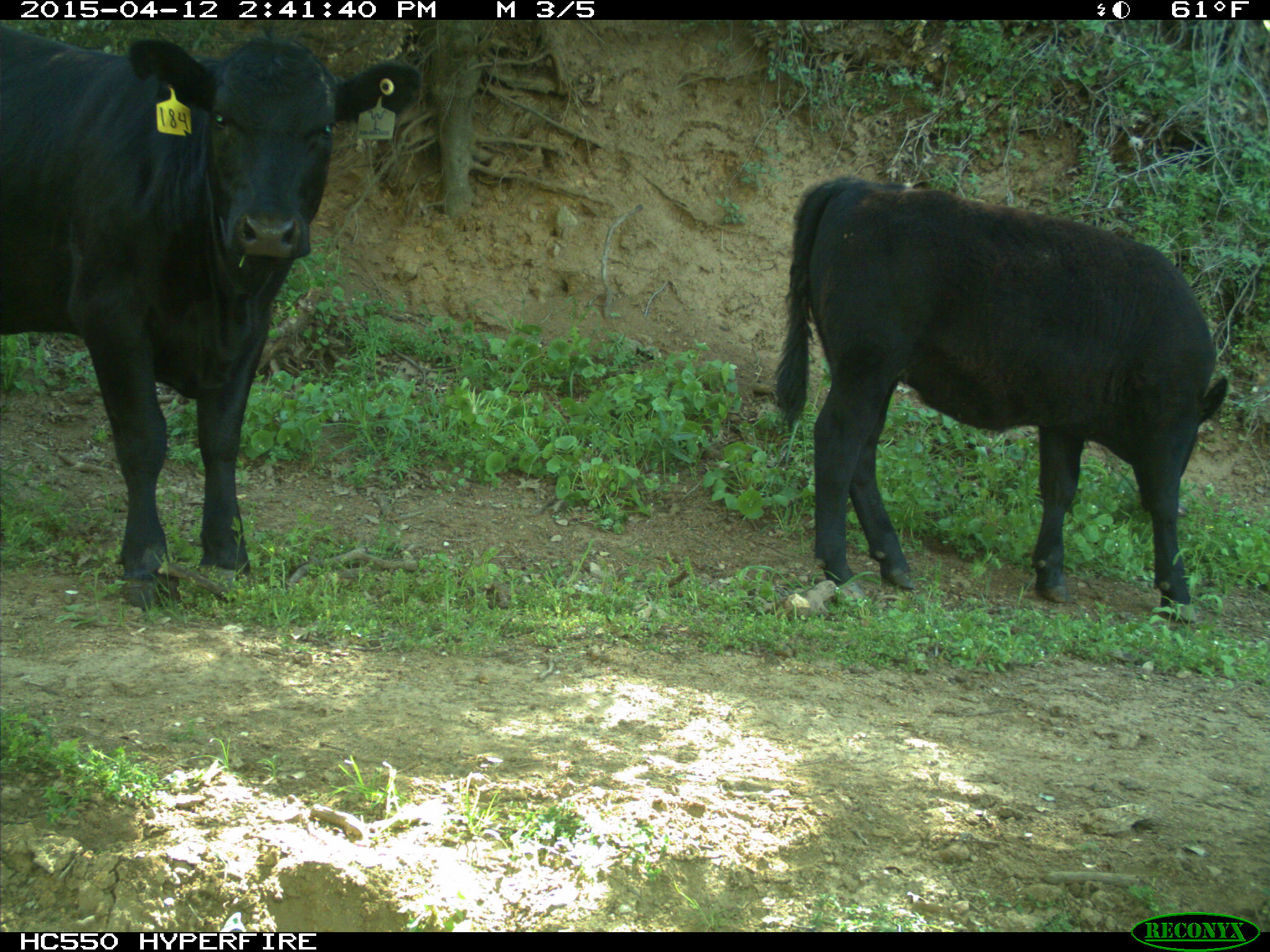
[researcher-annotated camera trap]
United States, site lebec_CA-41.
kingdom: Animalia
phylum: Chordata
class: Mammalia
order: Artiodactyla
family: Bovidae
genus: Bos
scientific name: Bos taurus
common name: domestic cow